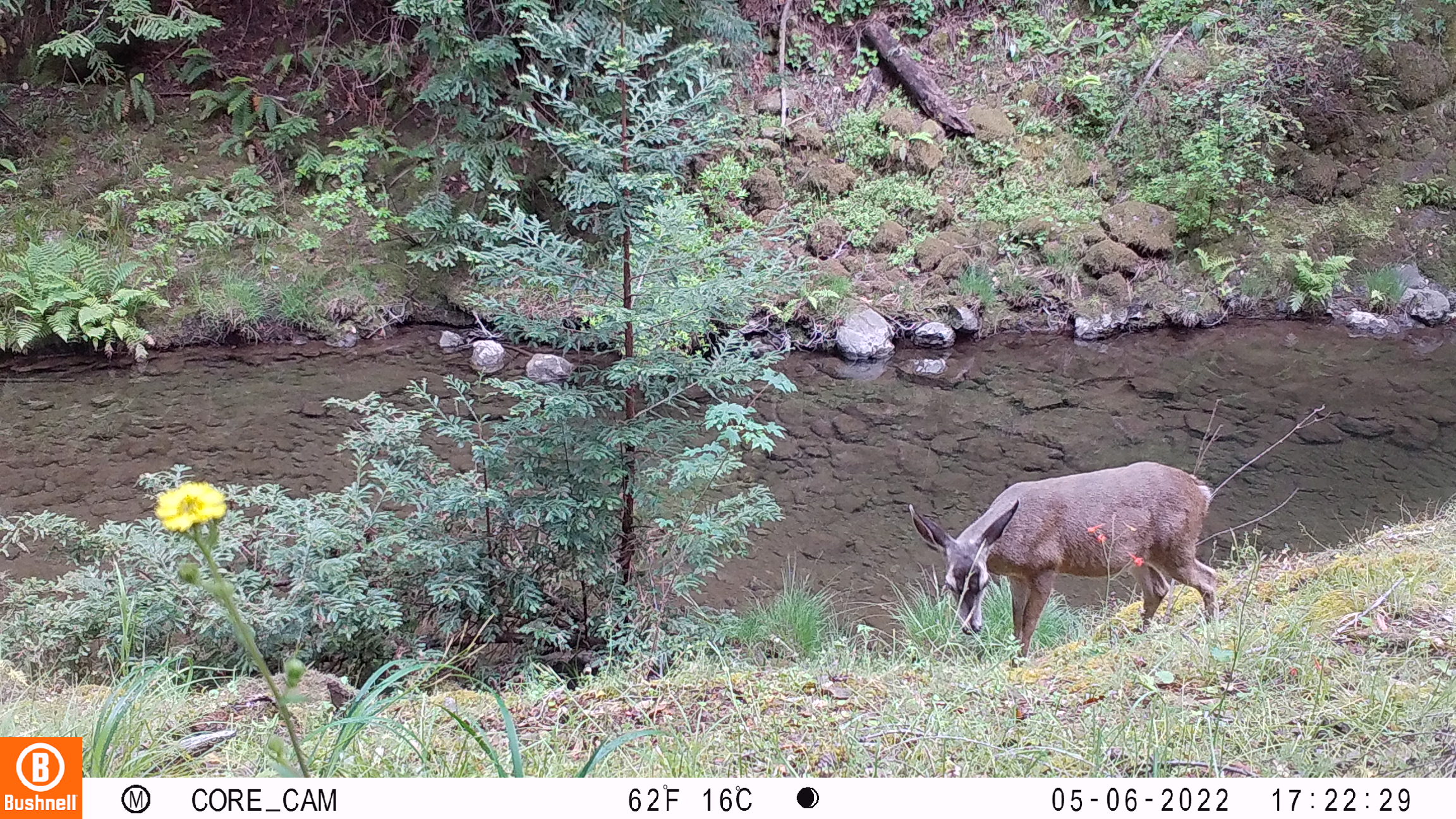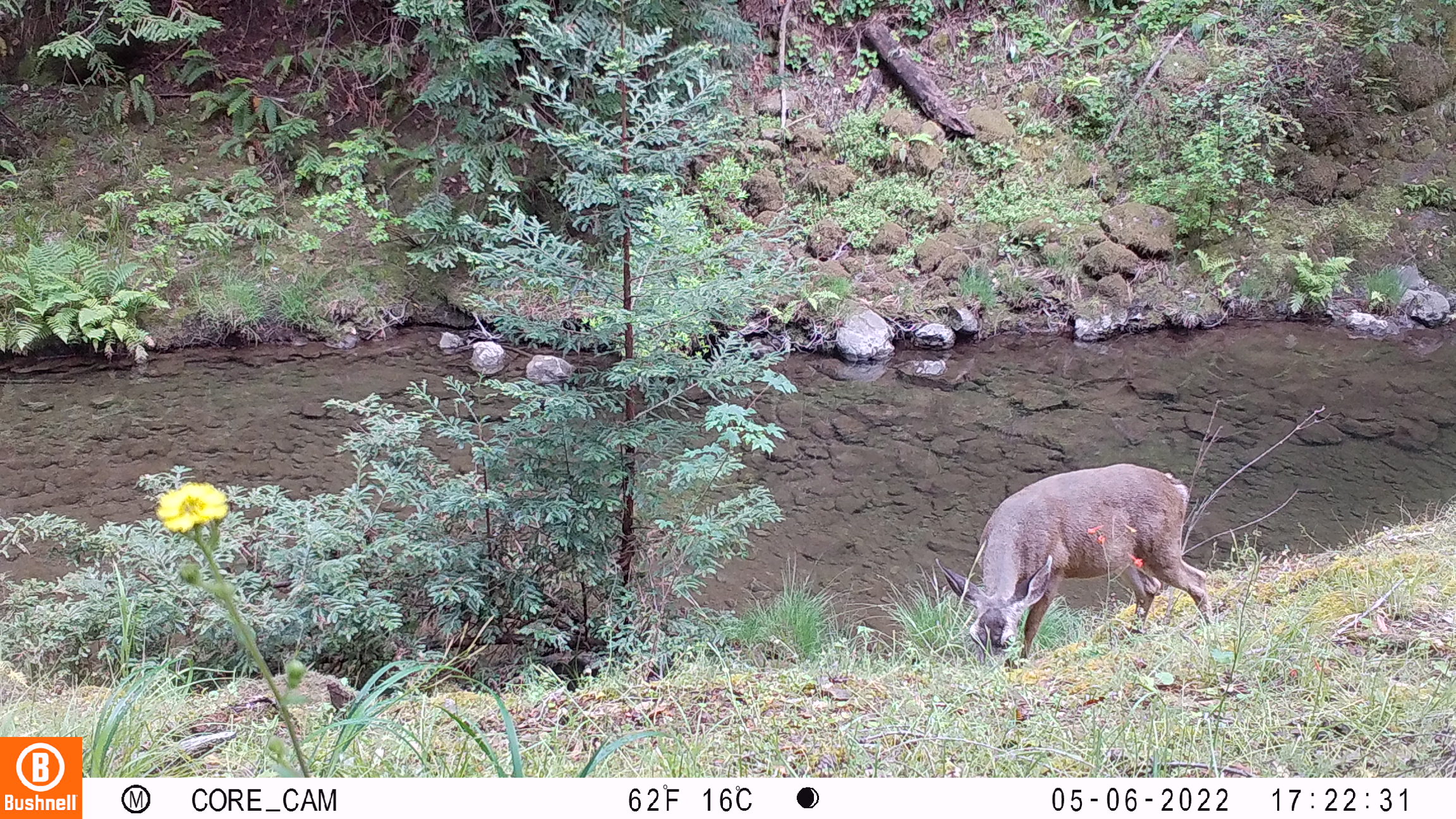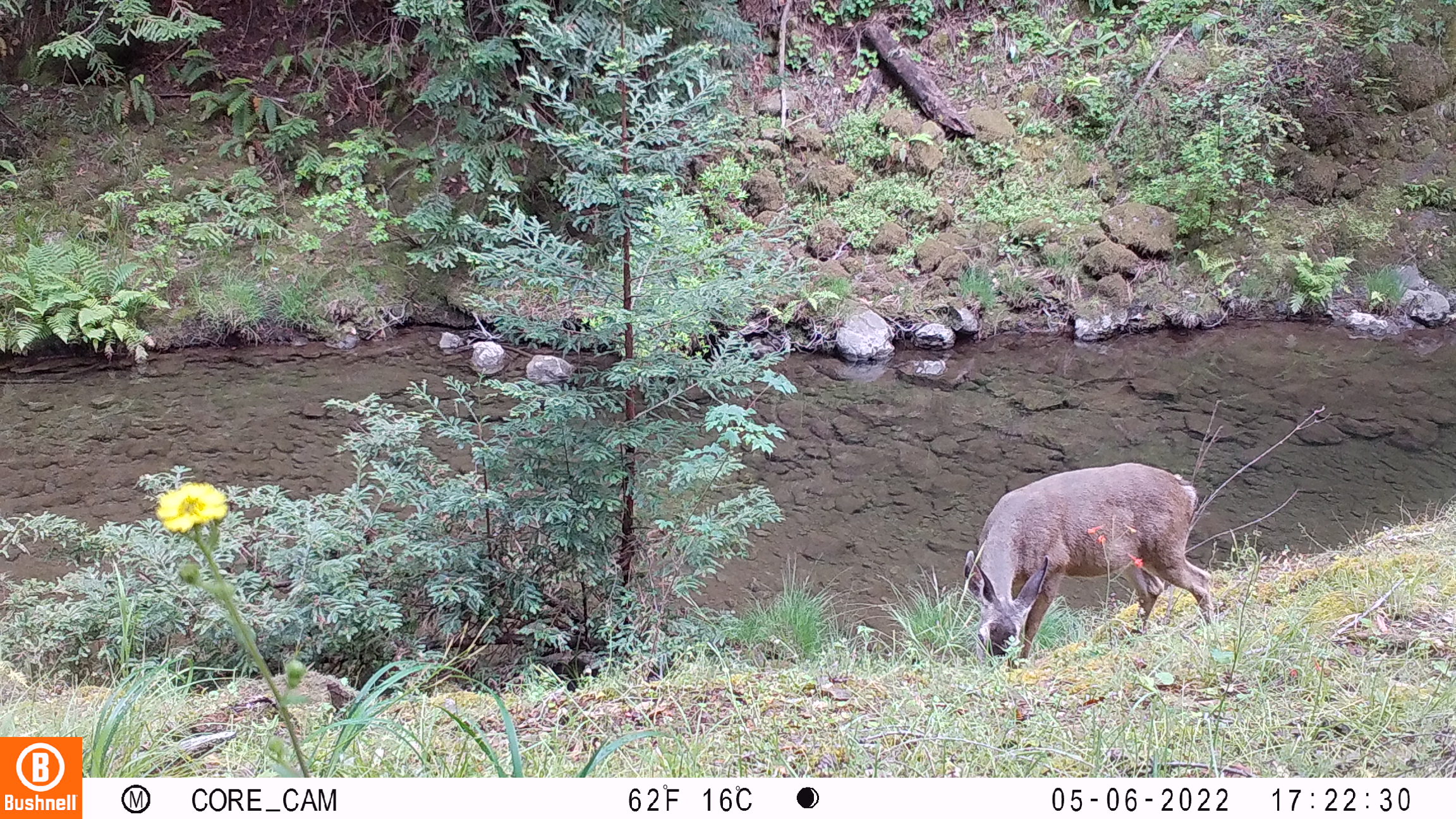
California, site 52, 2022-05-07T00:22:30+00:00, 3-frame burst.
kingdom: Animalia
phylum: Chordata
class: Mammalia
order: Artiodactyla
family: Cervidae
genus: Odocoileus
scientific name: Odocoileus hemionus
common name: mule deer